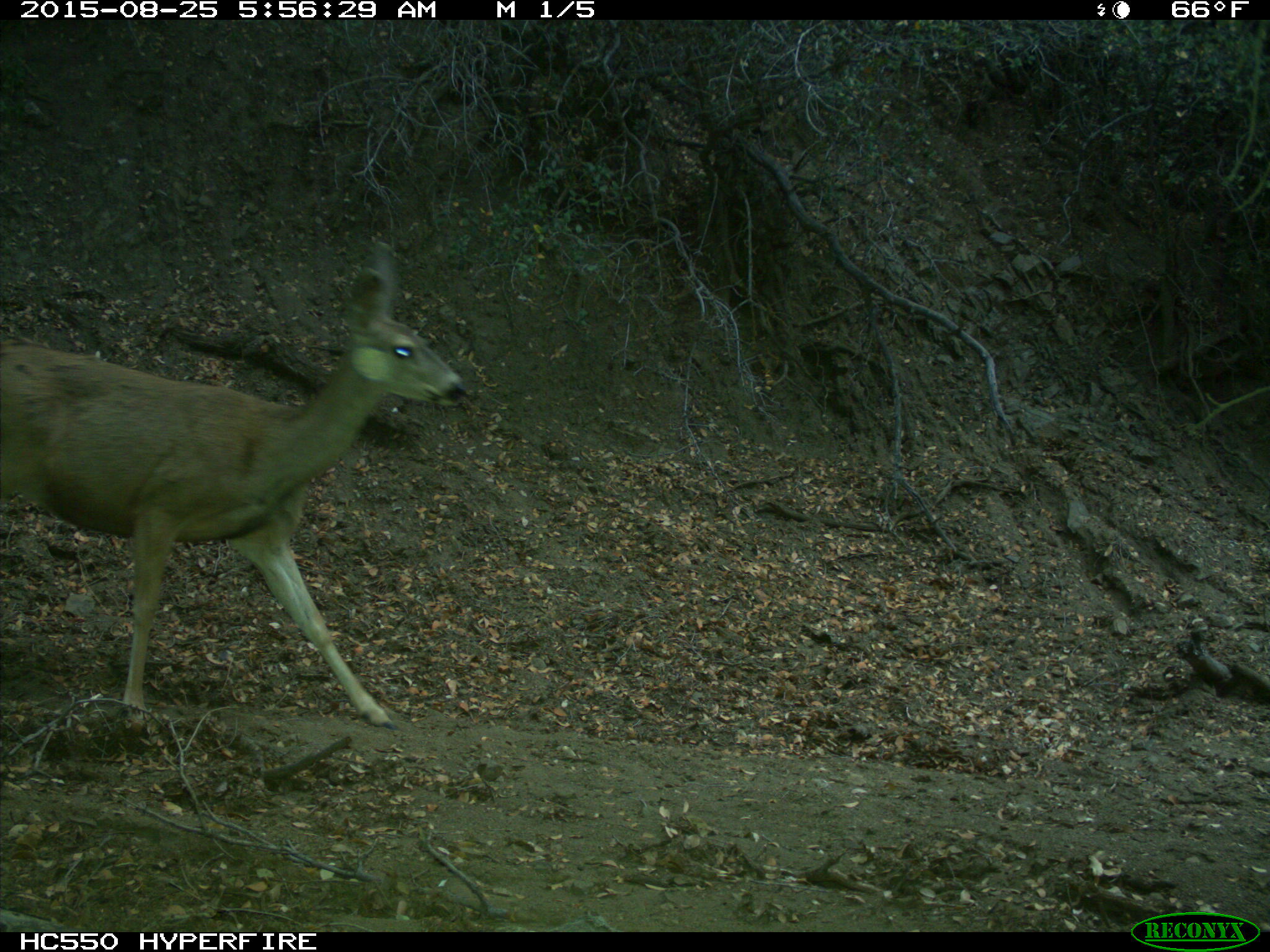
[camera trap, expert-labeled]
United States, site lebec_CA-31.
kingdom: Animalia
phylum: Chordata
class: Mammalia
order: Artiodactyla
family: Cervidae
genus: Odocoileus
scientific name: Odocoileus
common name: deer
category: unidentified deer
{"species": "unidentified deer (deer) (Odocoileus)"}